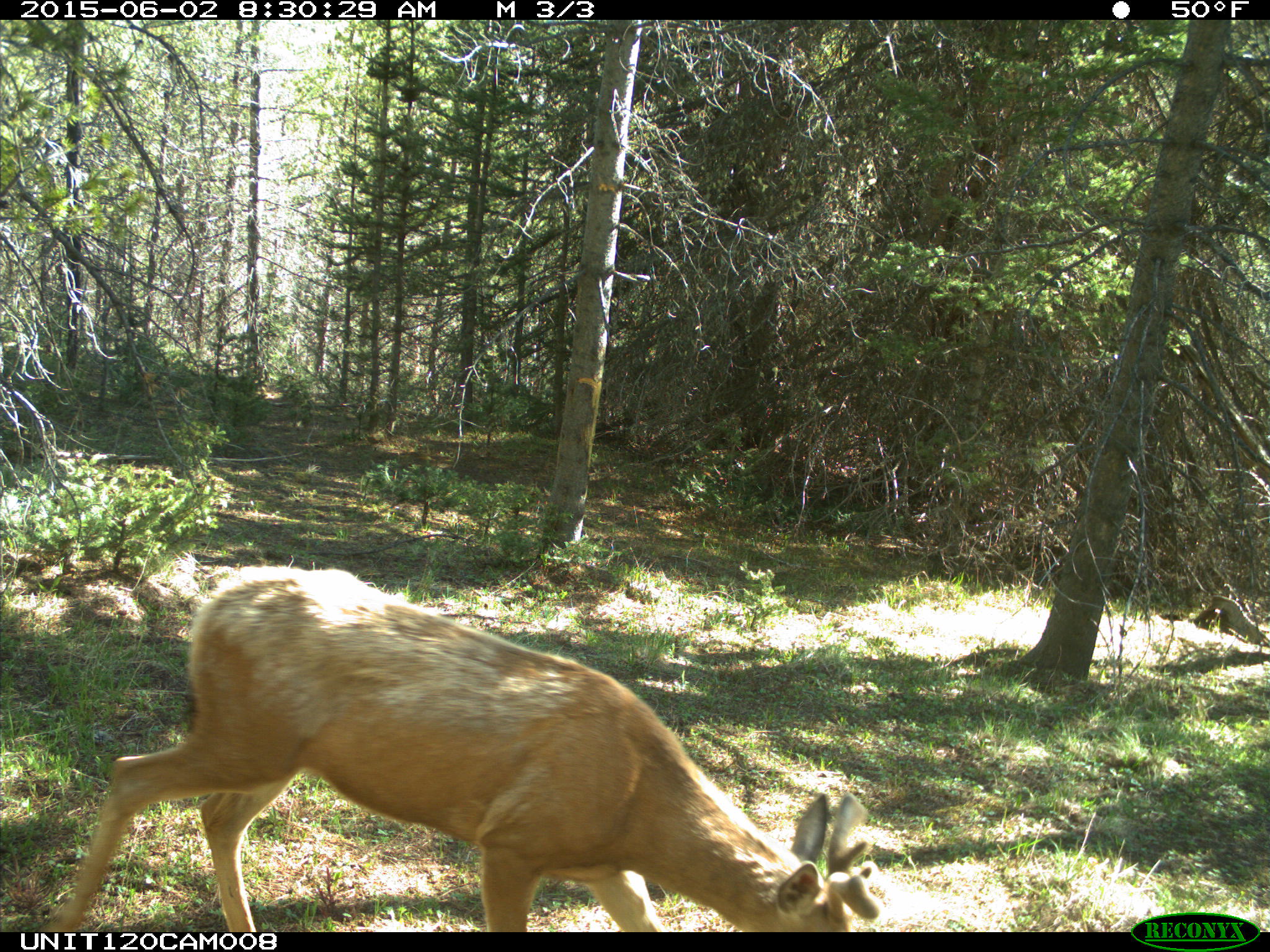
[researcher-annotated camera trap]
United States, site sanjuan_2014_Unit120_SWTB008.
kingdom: Animalia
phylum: Chordata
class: Mammalia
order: Artiodactyla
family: Cervidae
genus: Odocoileus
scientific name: Odocoileus hemionus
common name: mule deer